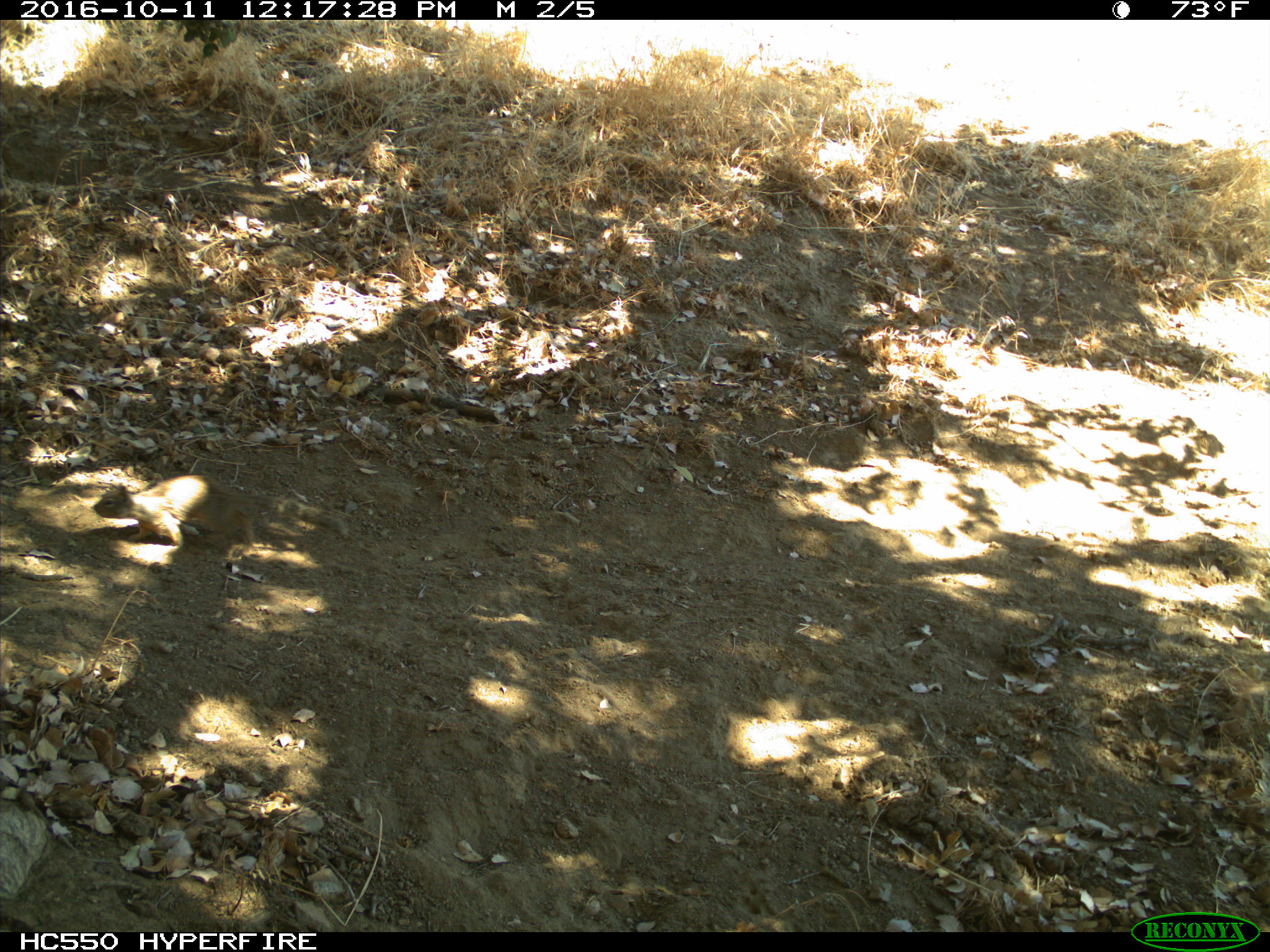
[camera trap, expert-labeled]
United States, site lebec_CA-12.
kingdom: Animalia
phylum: Chordata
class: Mammalia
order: Rodentia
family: Sciuridae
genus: Otospermophilus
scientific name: Otospermophilus beecheyi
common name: california ground squirrel